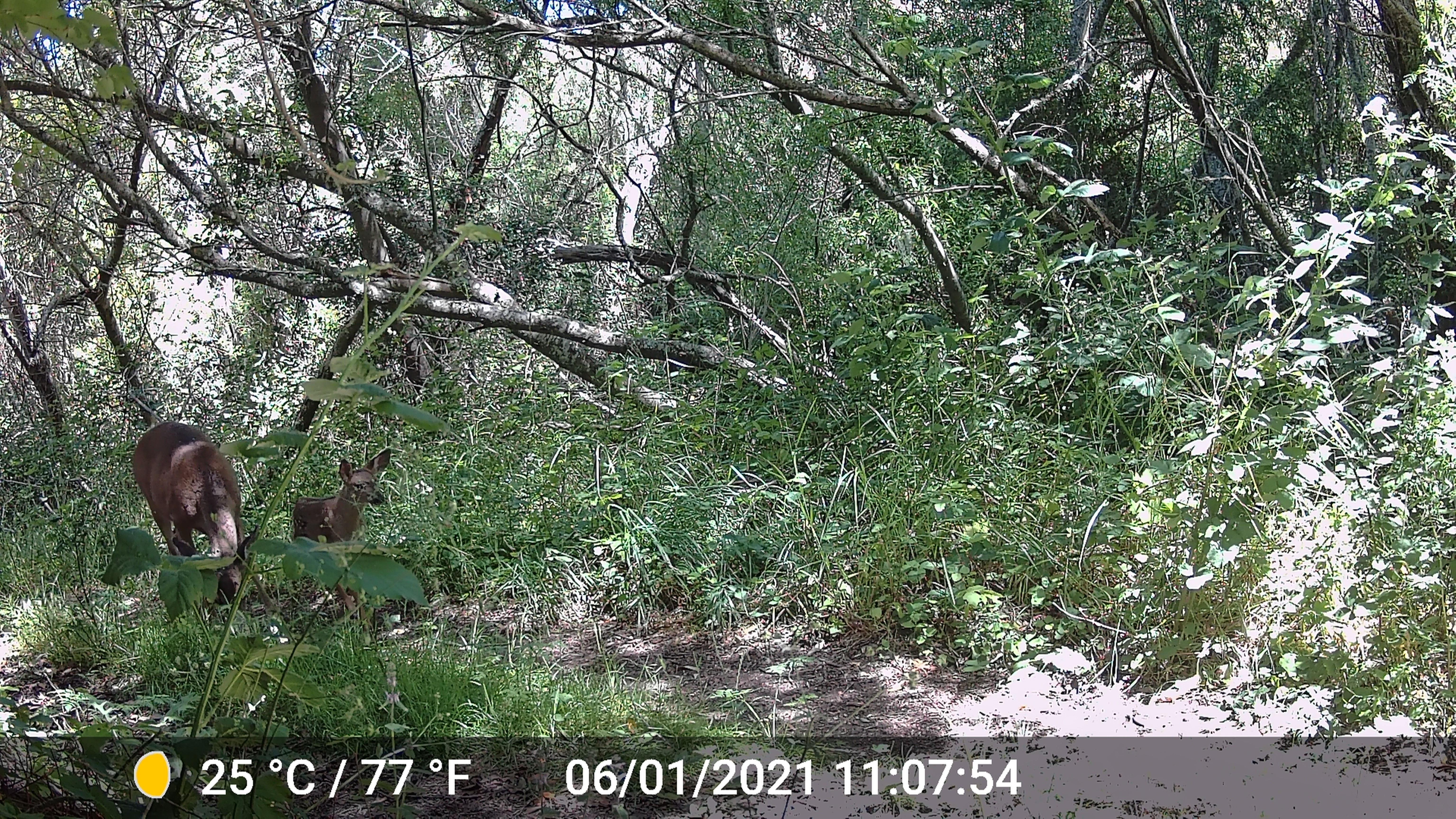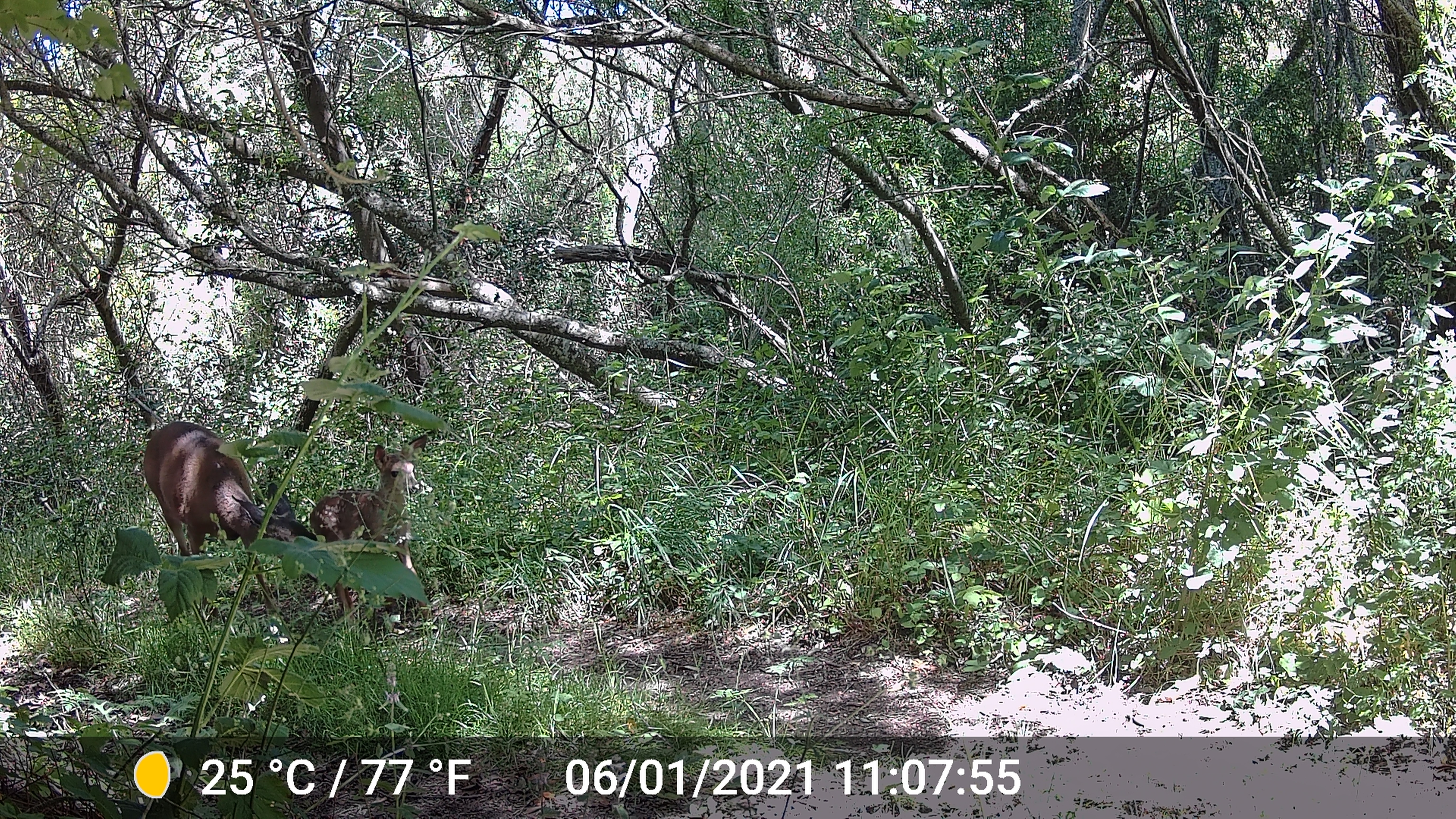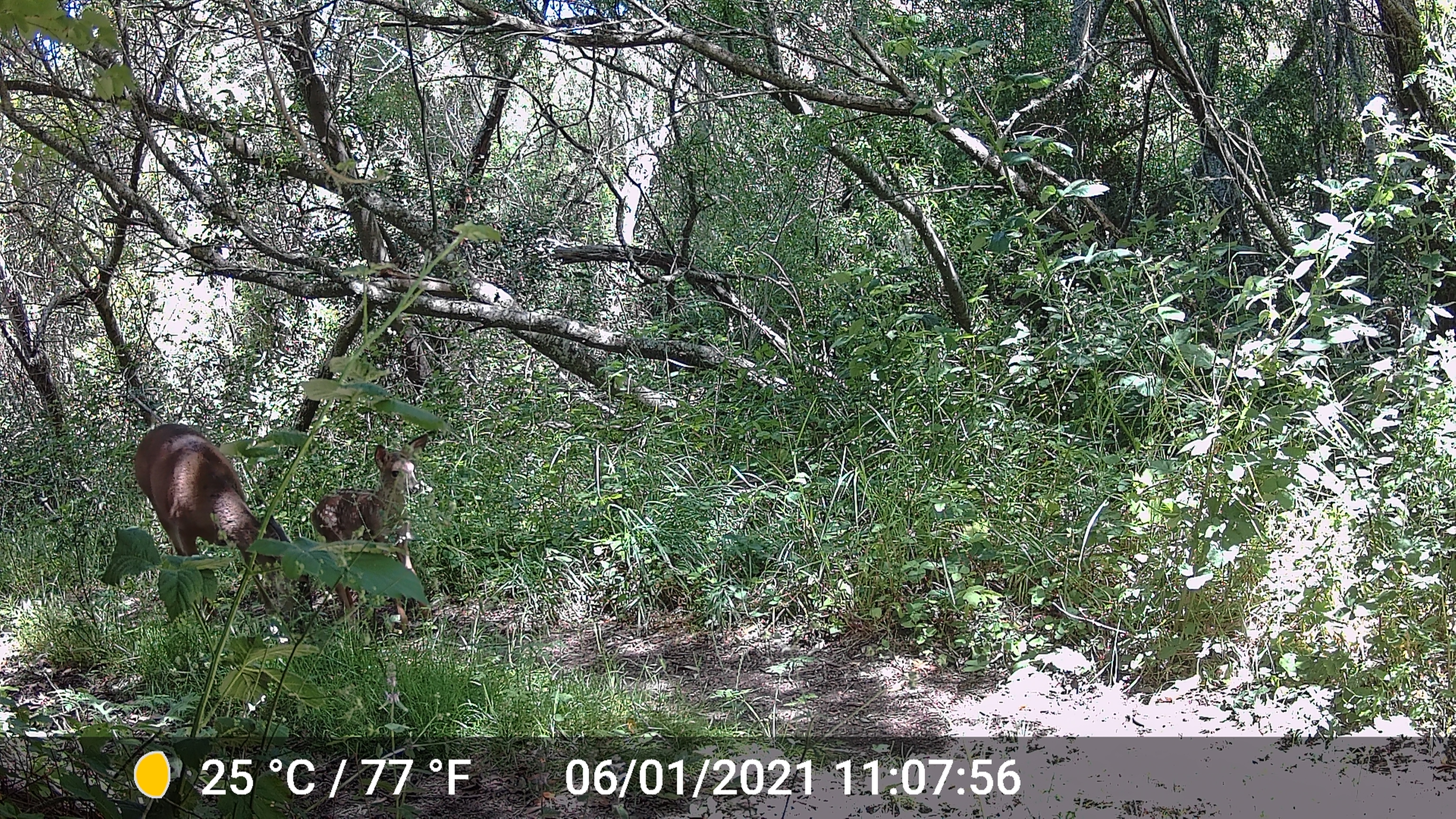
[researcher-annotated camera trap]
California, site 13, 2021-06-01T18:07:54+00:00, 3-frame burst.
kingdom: Animalia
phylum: Chordata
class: Mammalia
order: Artiodactyla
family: Cervidae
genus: Odocoileus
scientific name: Odocoileus hemionus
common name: mule deer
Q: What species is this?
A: Mule deer (Odocoileus hemionus).